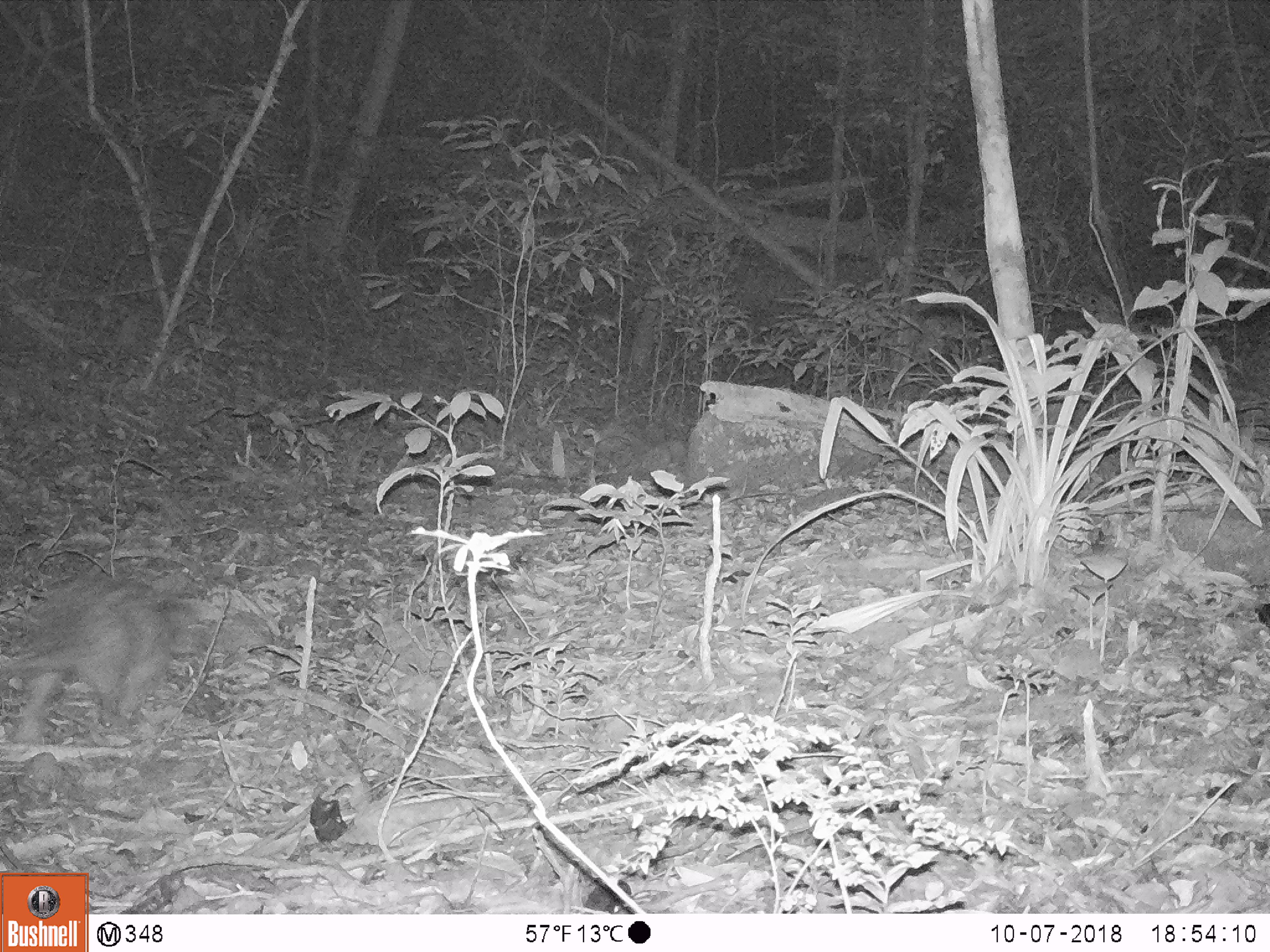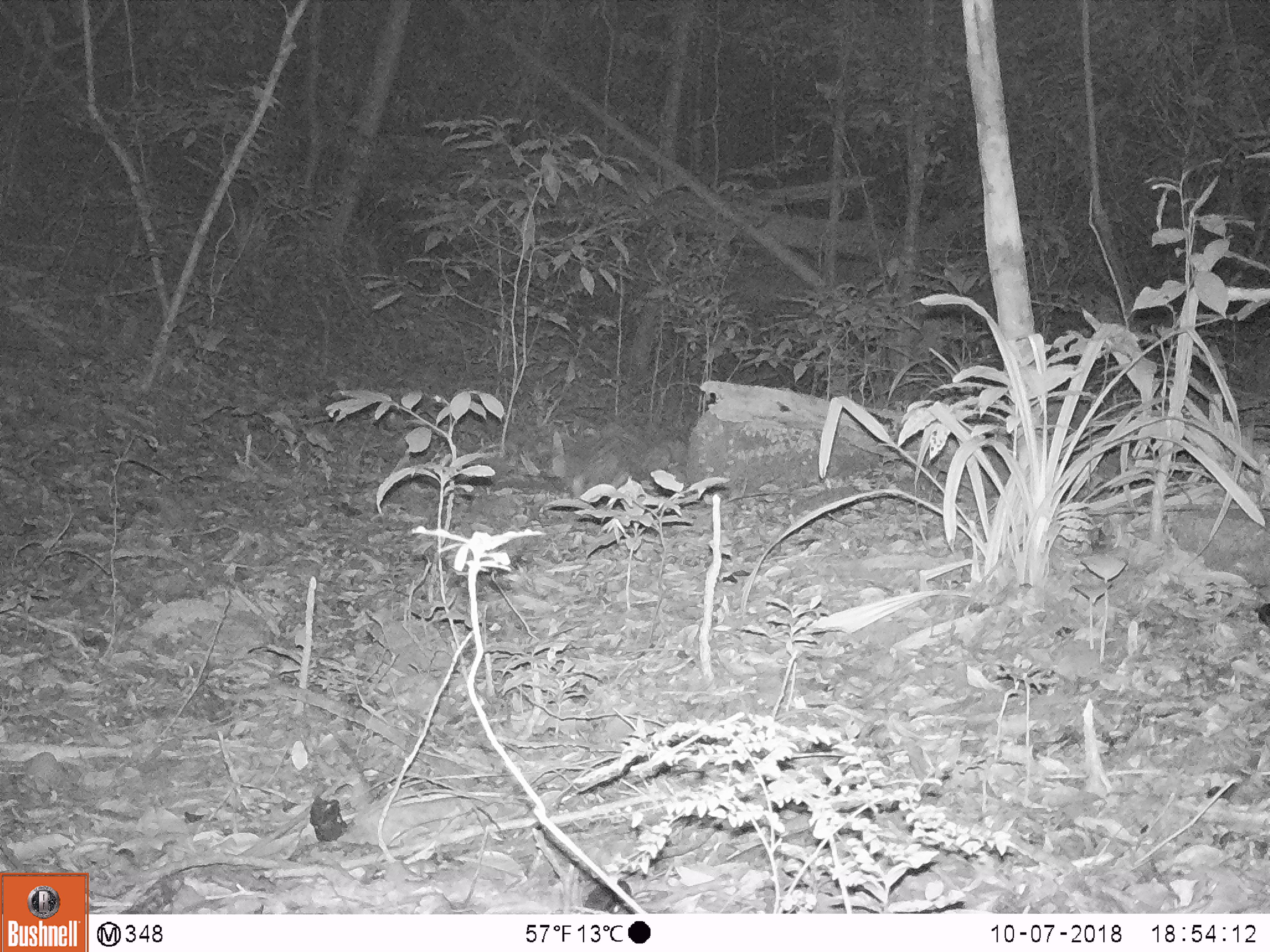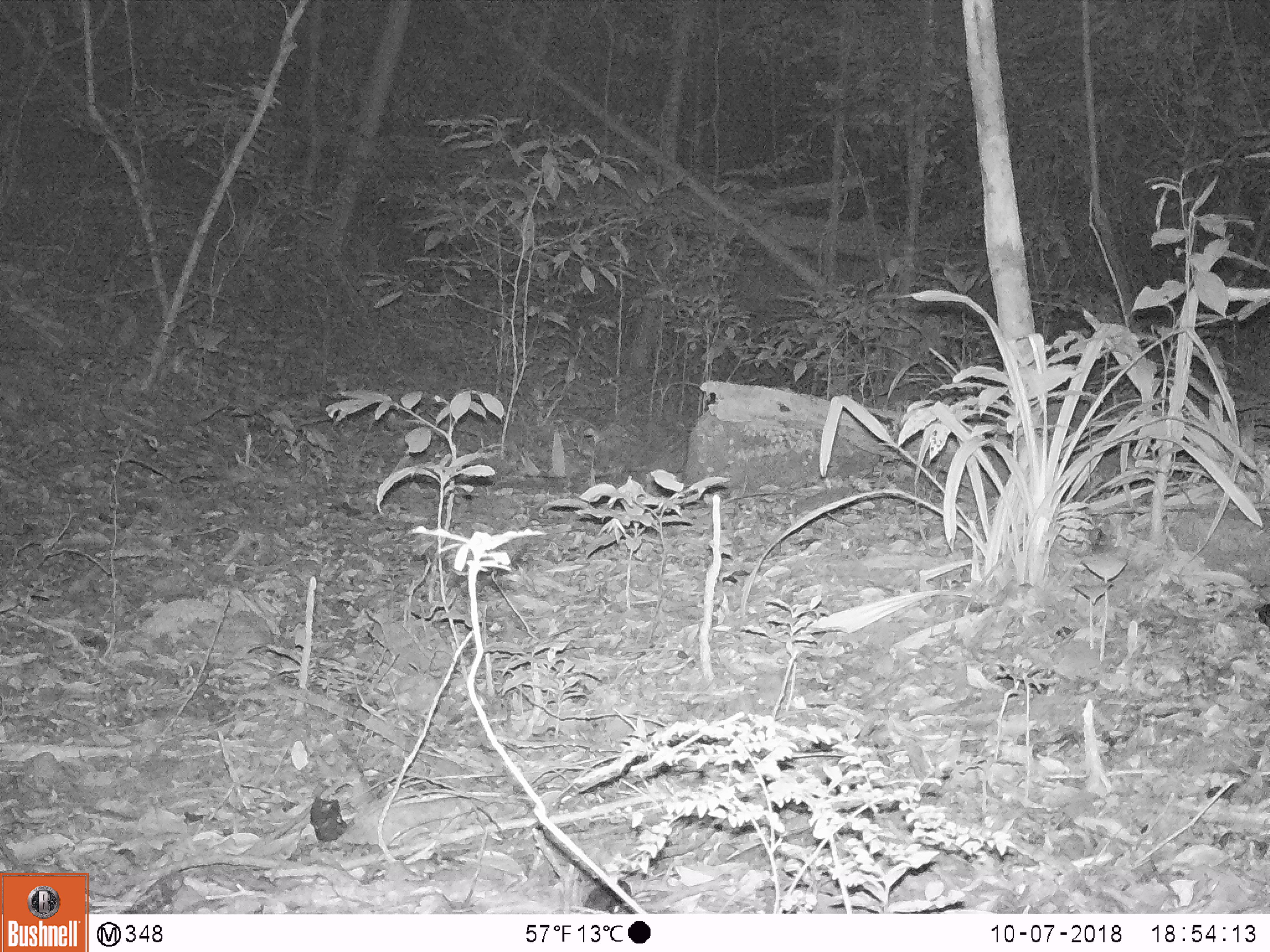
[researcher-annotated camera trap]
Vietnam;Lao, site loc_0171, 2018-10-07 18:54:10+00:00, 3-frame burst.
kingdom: Animalia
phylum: Chordata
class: Mammalia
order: Rodentia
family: Hystricidae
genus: Atherurus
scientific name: Atherurus macrourus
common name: asiatic brush-tailed porcupine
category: asiatic brush tailed porcupine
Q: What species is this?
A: Asiatic brush tailed porcupine (asiatic brush-tailed porcupine) (Atherurus macrourus).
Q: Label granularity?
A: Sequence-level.